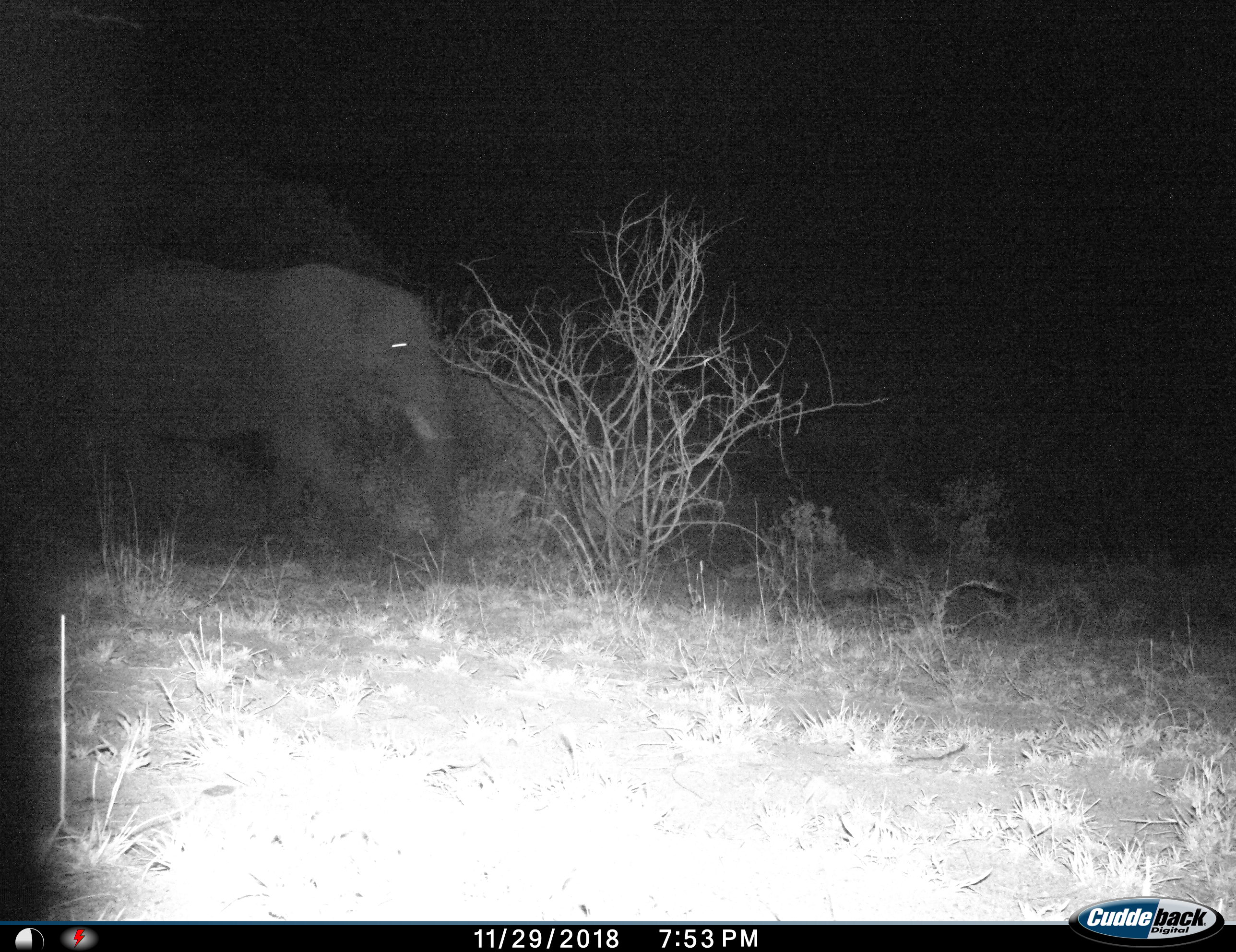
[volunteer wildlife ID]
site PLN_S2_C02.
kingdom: Animalia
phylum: Chordata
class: Mammalia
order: Proboscidea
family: Elephantidae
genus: Loxodonta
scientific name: Loxodonta africana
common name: african bush elephant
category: elephant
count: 1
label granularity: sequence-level